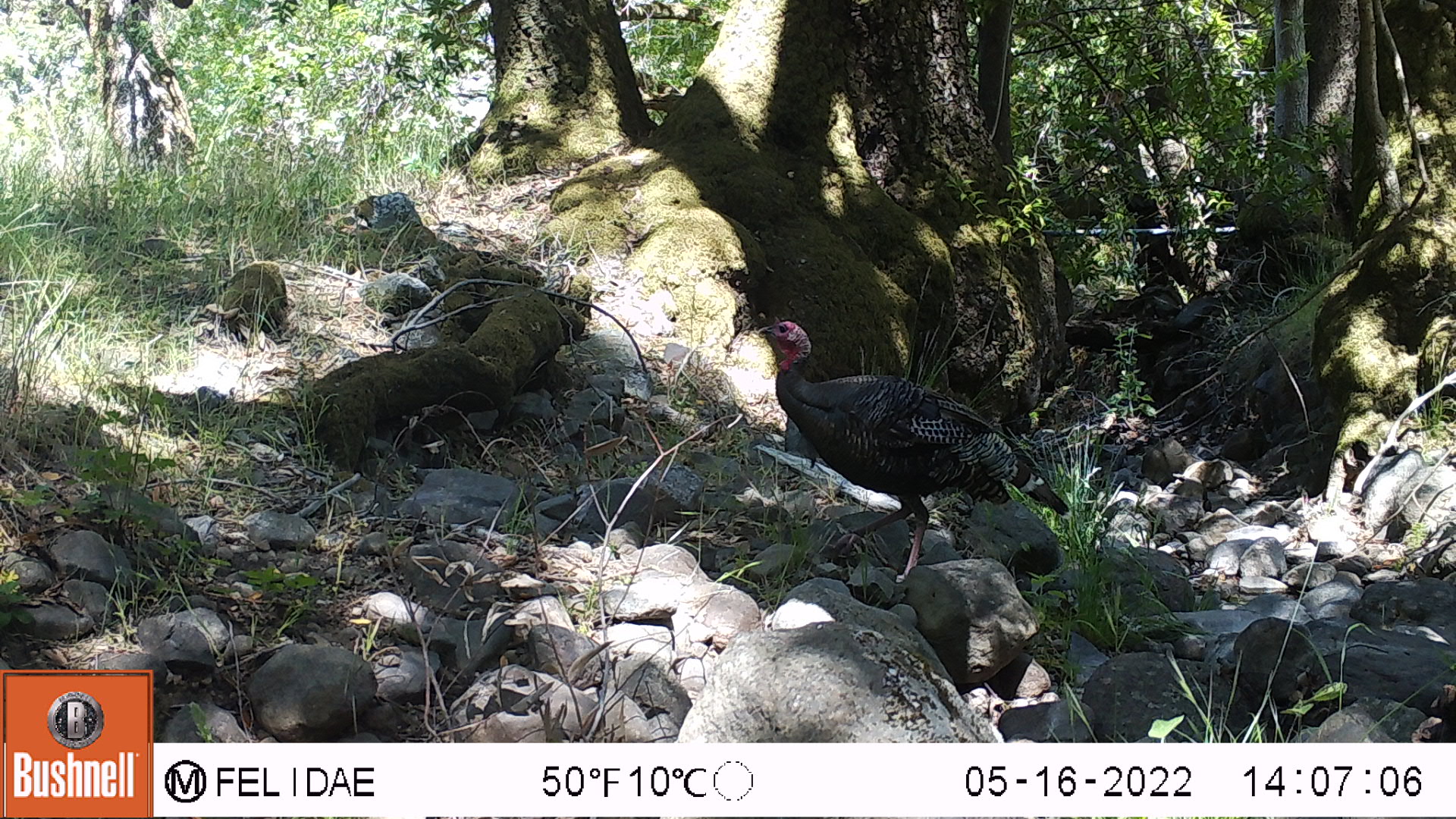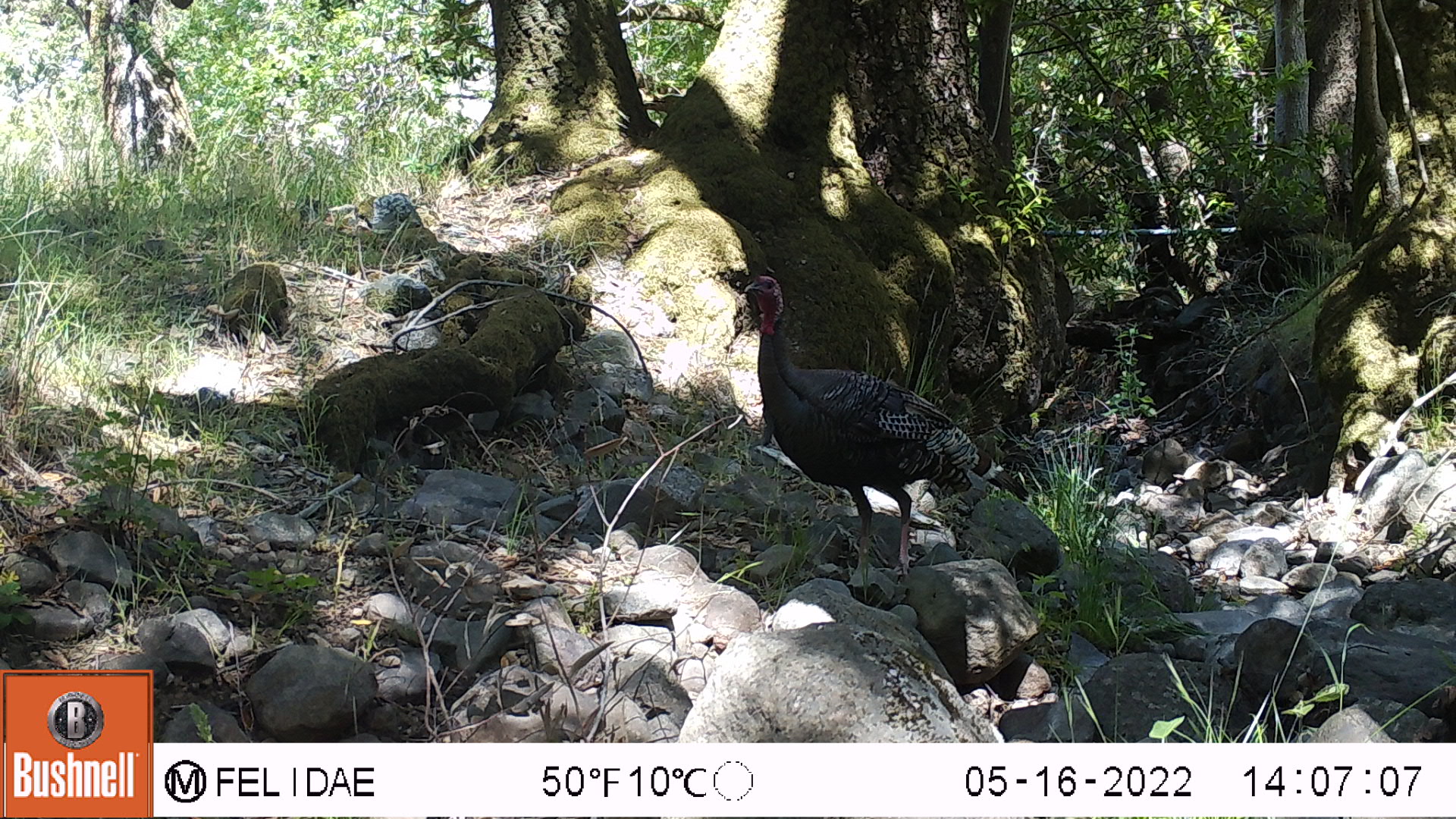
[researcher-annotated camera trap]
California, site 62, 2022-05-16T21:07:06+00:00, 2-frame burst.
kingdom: Animalia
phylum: Chordata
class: Aves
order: Galliformes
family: Phasianidae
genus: Meleagris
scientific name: Meleagris gallopavo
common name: turkey